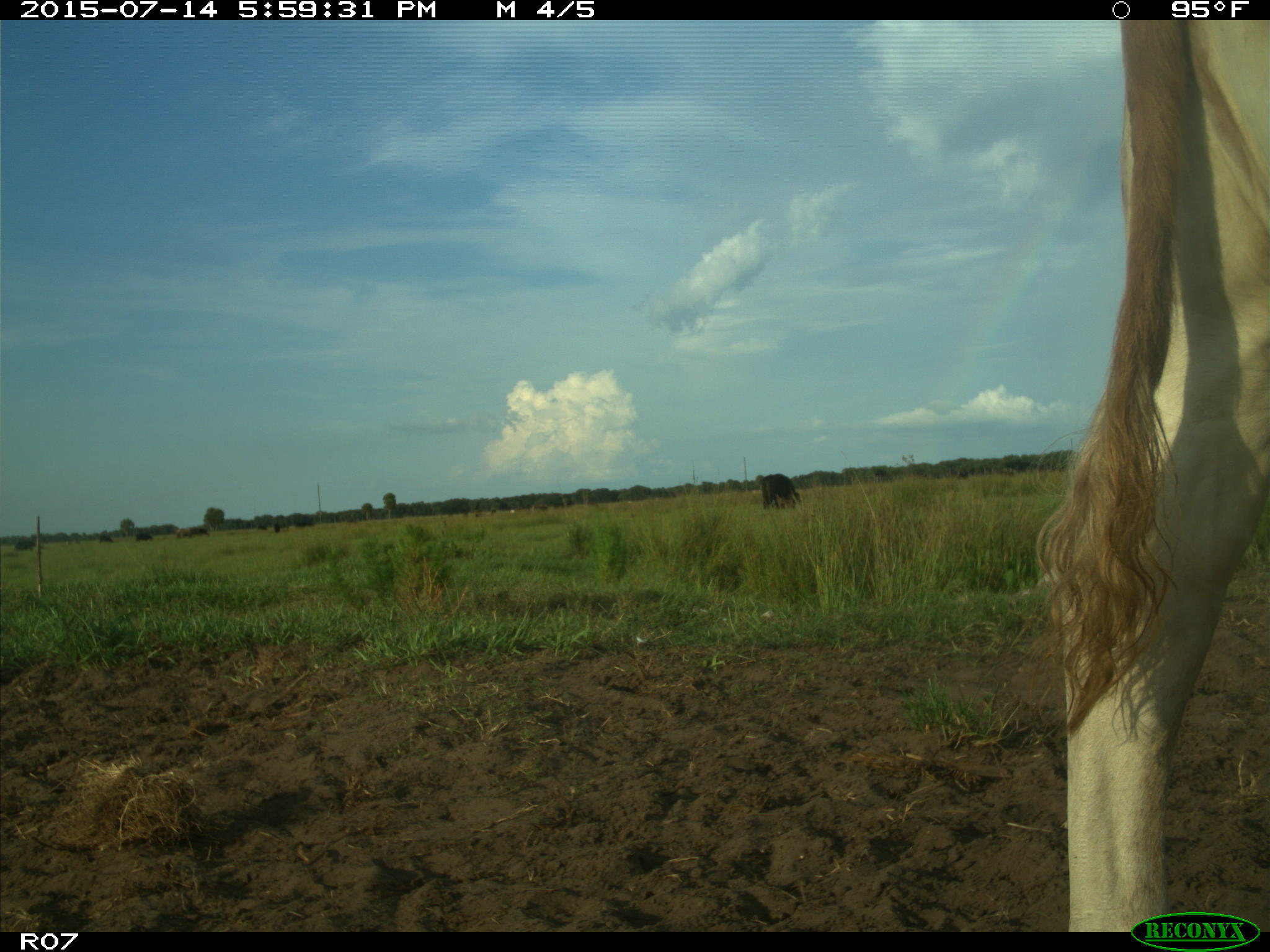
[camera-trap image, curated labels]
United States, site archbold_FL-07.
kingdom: Animalia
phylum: Chordata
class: Mammalia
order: Artiodactyla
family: Bovidae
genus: Bos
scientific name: Bos taurus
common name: domestic cow